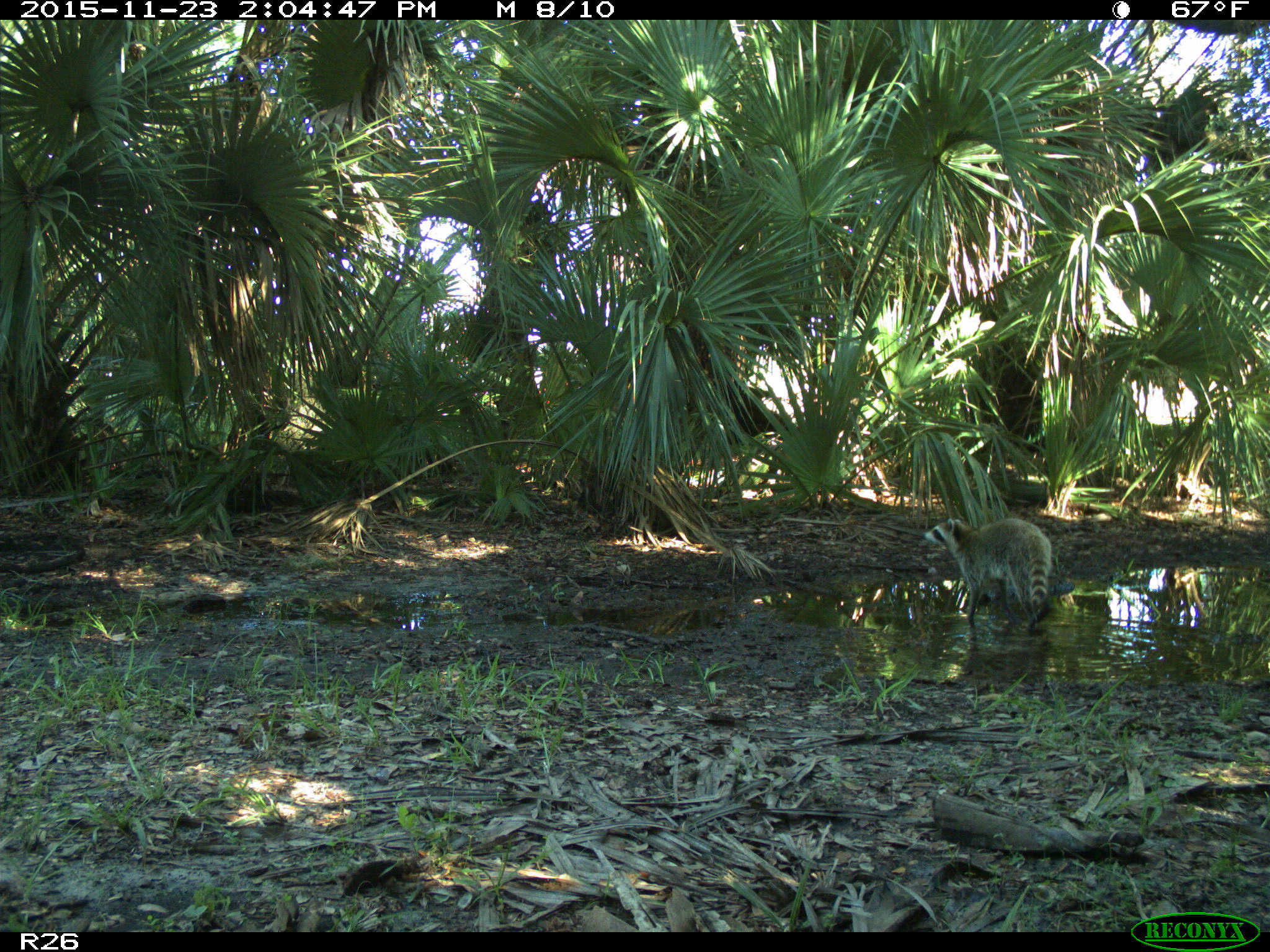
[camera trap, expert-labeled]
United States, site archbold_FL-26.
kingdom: Animalia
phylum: Chordata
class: Mammalia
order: Carnivora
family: Procyonidae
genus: Procyon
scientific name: Procyon lotor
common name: common raccoon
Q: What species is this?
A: Procyon lotor (common raccoon).